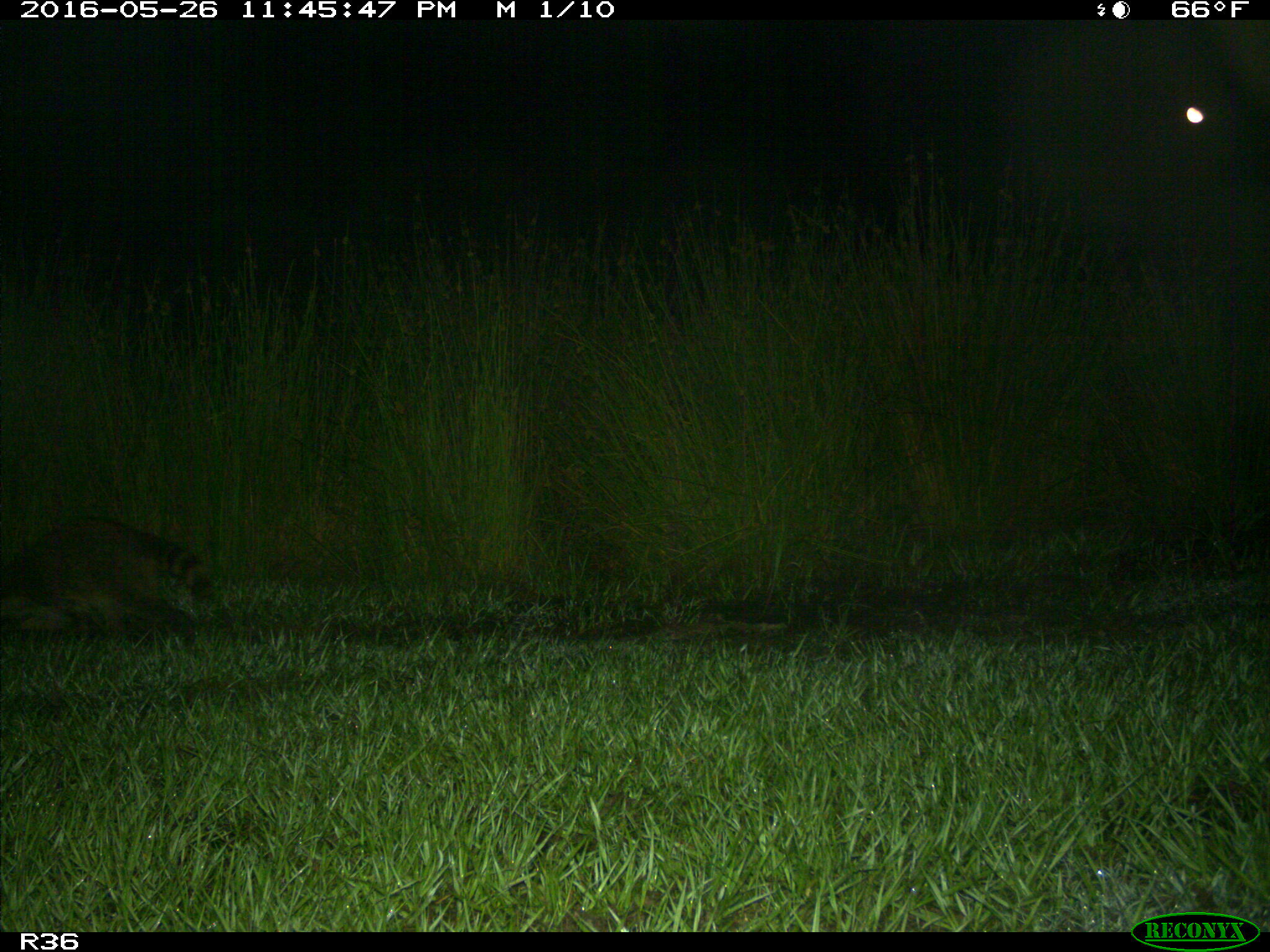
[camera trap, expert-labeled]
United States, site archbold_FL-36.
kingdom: Animalia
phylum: Chordata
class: Mammalia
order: Carnivora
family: Procyonidae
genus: Procyon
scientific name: Procyon lotor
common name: common raccoon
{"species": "Procyon lotor (common raccoon)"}